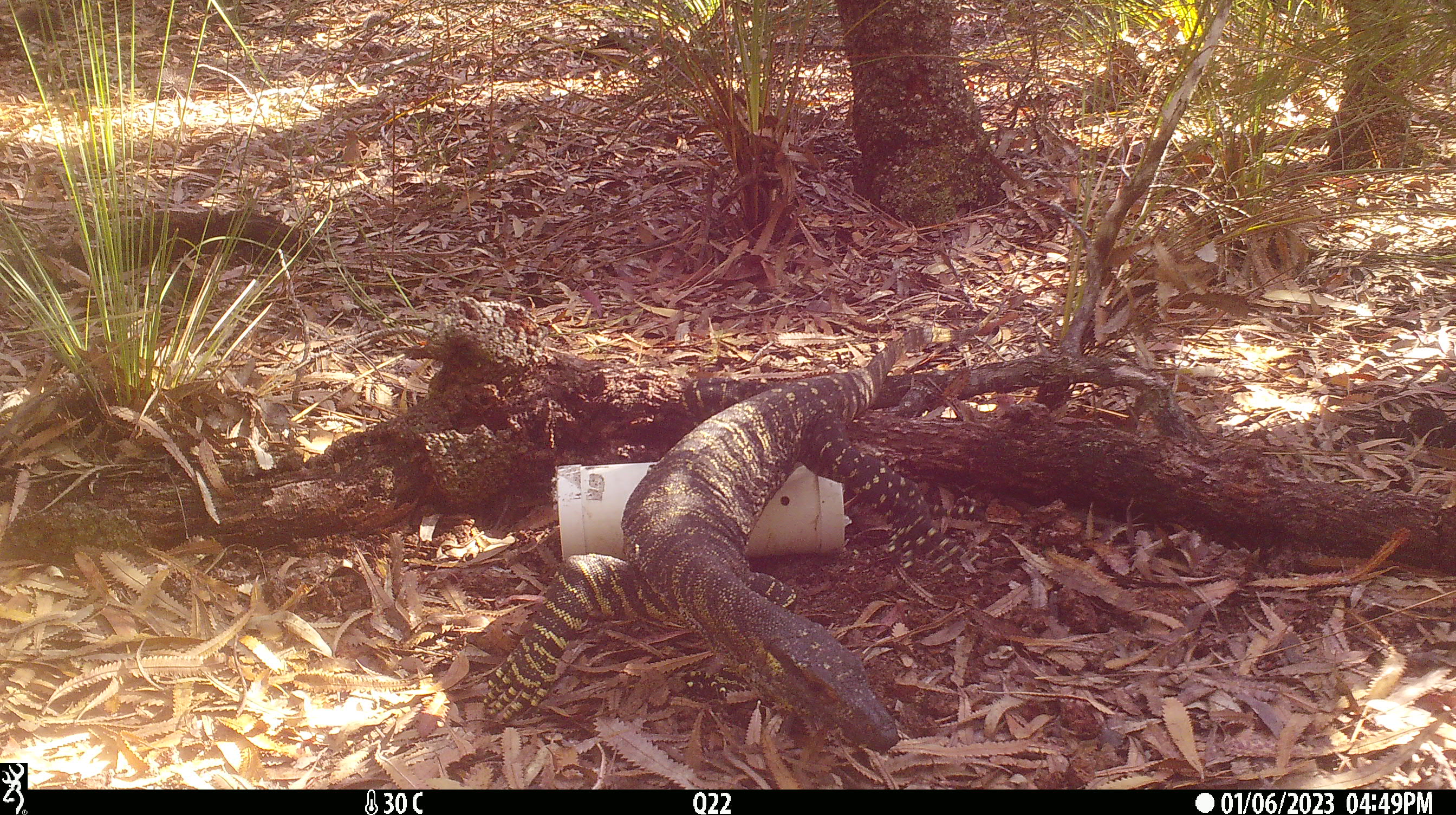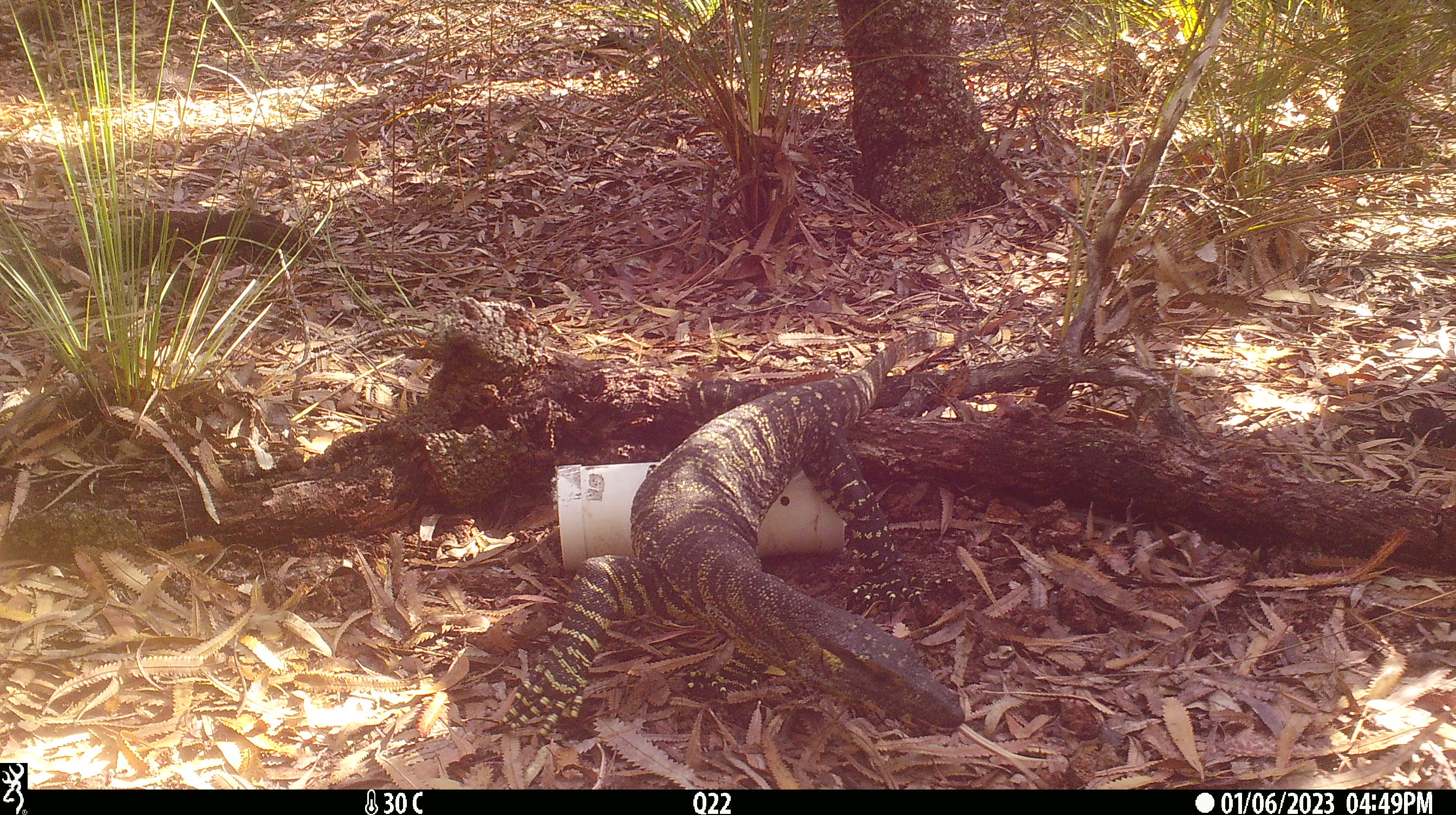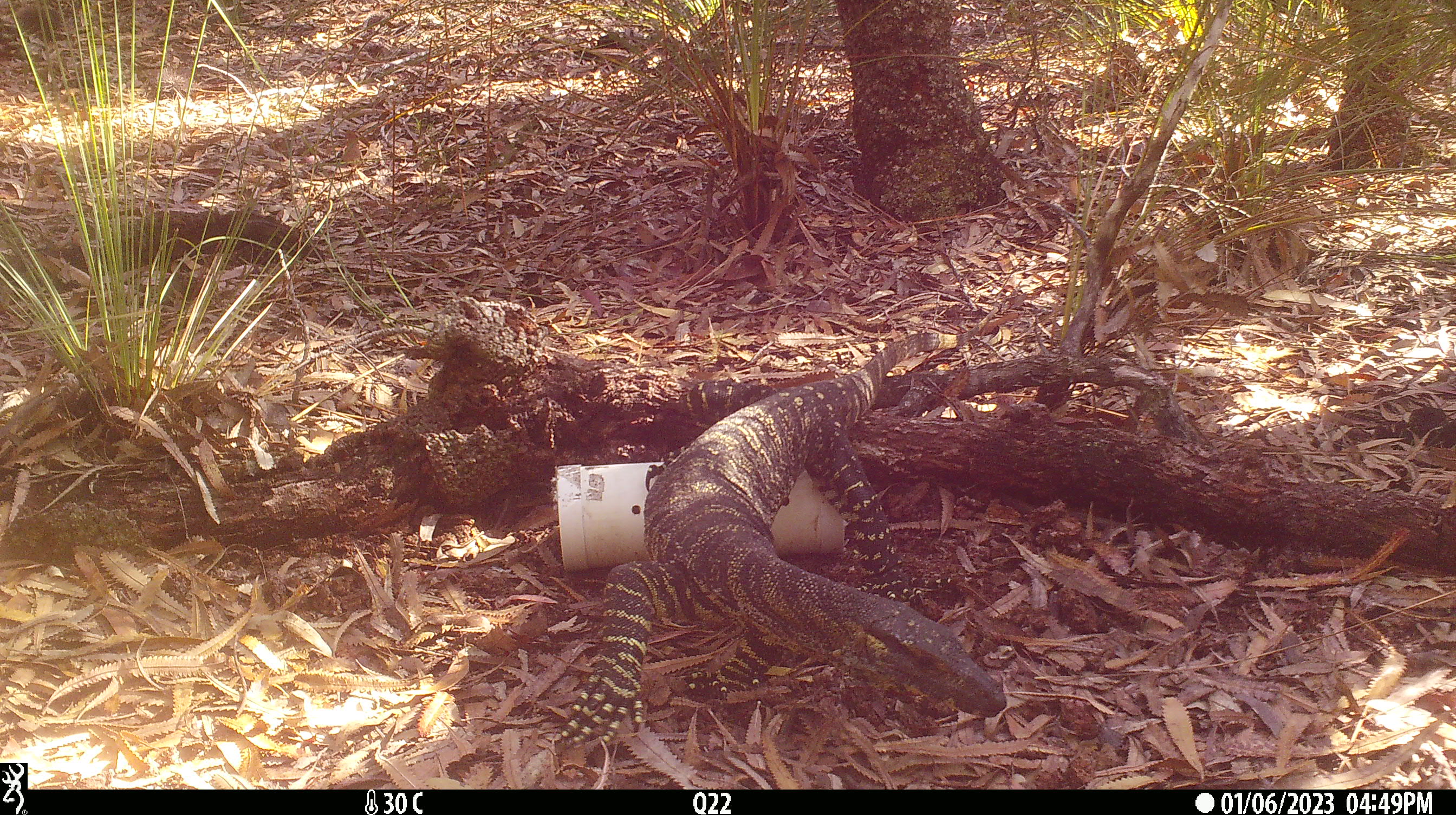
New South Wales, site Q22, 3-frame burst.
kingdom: Animalia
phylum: Chordata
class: Reptilia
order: Squamata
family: Varanidae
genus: Varanus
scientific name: Varanus varius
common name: lace monitor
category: goanna